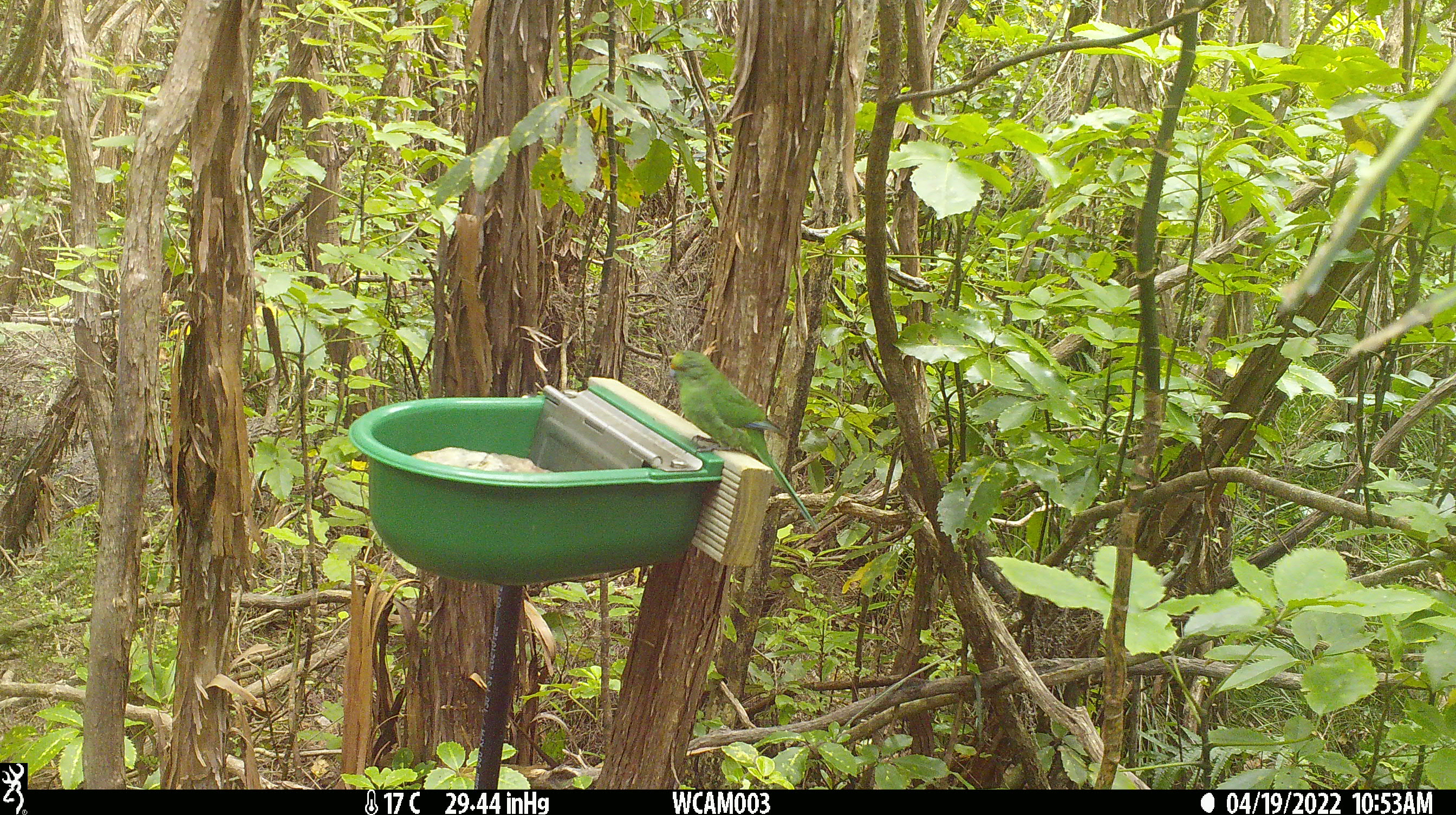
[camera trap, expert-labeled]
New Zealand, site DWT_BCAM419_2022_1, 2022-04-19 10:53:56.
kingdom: Animalia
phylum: Chordata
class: Aves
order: Psittaciformes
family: Psittaculidae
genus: Cyanoramphus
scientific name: Cyanoramphus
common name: parakeet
Parakeet (Cyanoramphus).